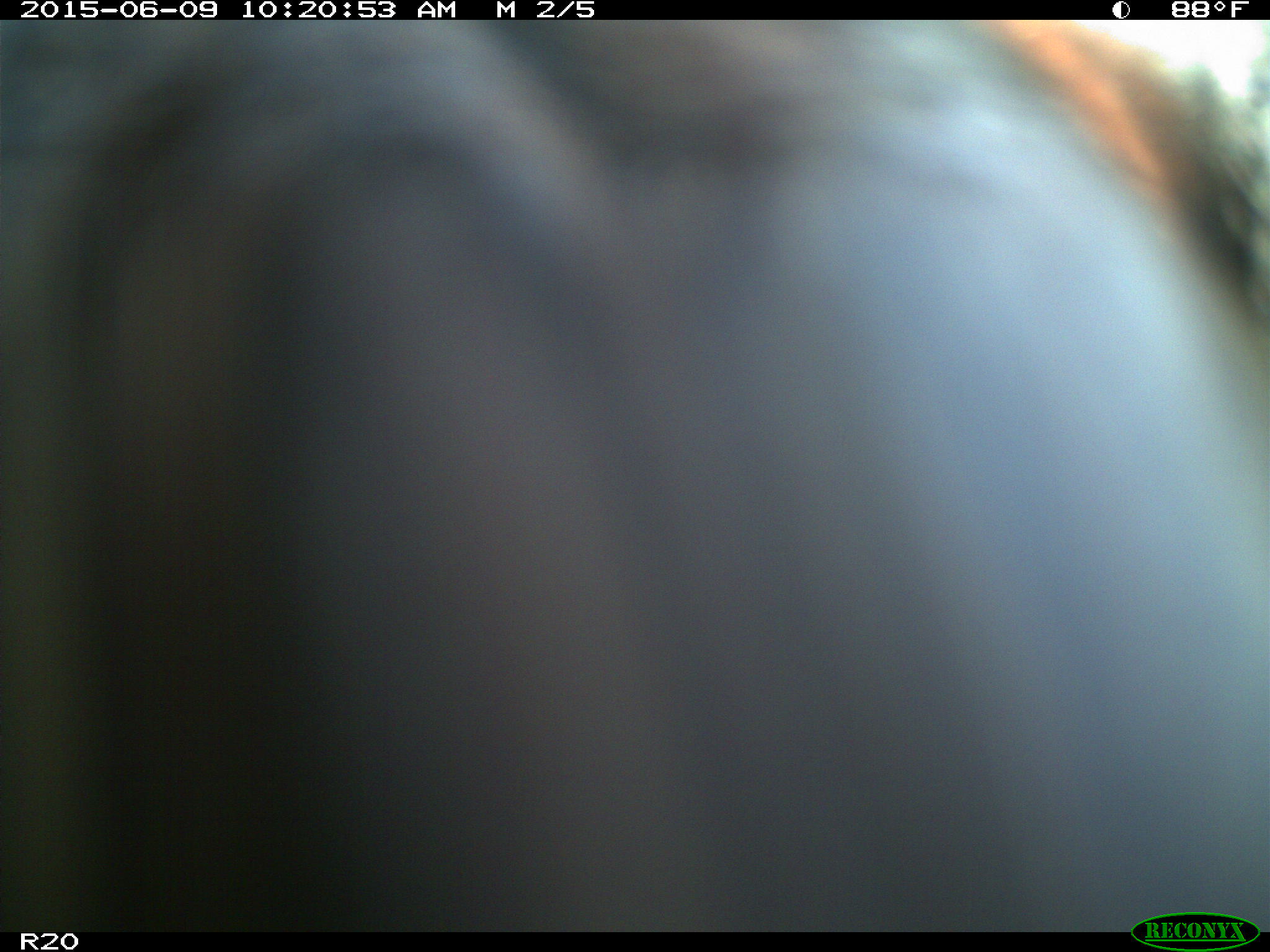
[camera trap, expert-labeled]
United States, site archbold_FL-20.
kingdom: Animalia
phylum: Chordata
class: Mammalia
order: Artiodactyla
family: Bovidae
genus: Bos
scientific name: Bos taurus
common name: domestic cow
Bos taurus (domestic cow).